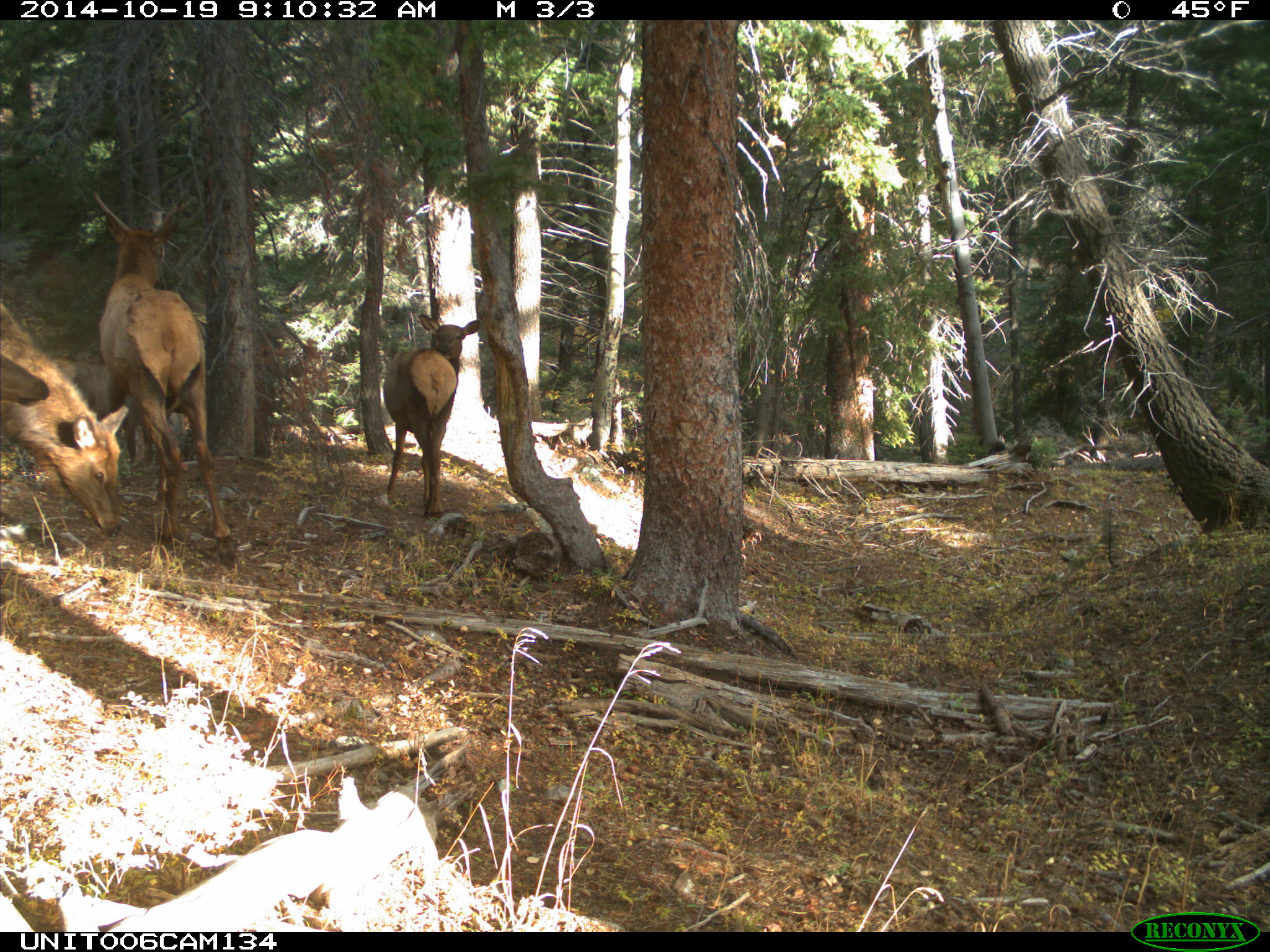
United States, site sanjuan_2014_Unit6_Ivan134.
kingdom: Animalia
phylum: Chordata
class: Mammalia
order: Artiodactyla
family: Cervidae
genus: Cervus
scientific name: Cervus elaphus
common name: red deer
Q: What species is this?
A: Cervus elaphus (red deer).